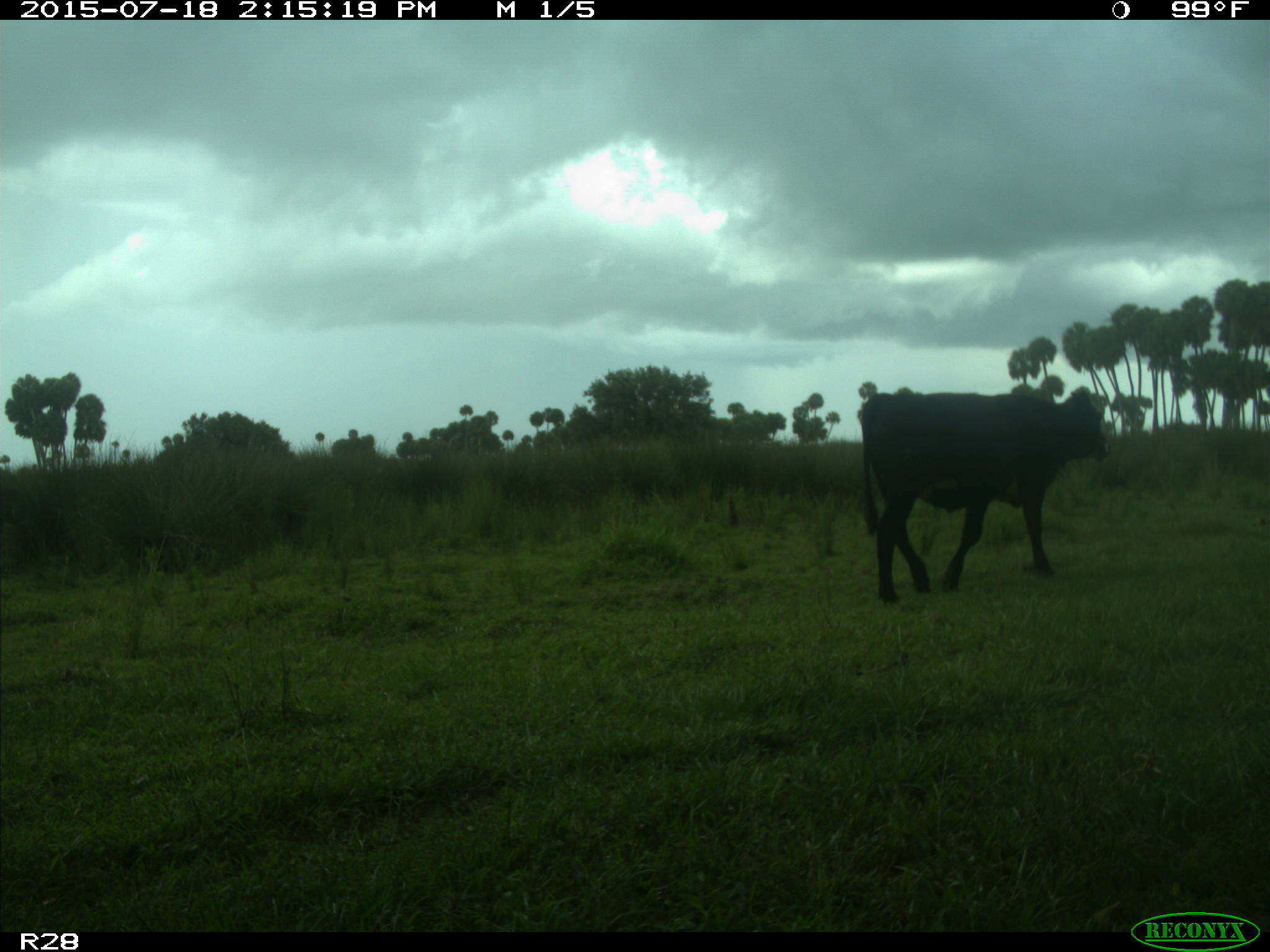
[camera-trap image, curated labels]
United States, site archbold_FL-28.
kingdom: Animalia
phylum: Chordata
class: Mammalia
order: Artiodactyla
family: Bovidae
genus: Bos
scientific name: Bos taurus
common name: domestic cow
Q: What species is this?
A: Bos taurus (domestic cow).